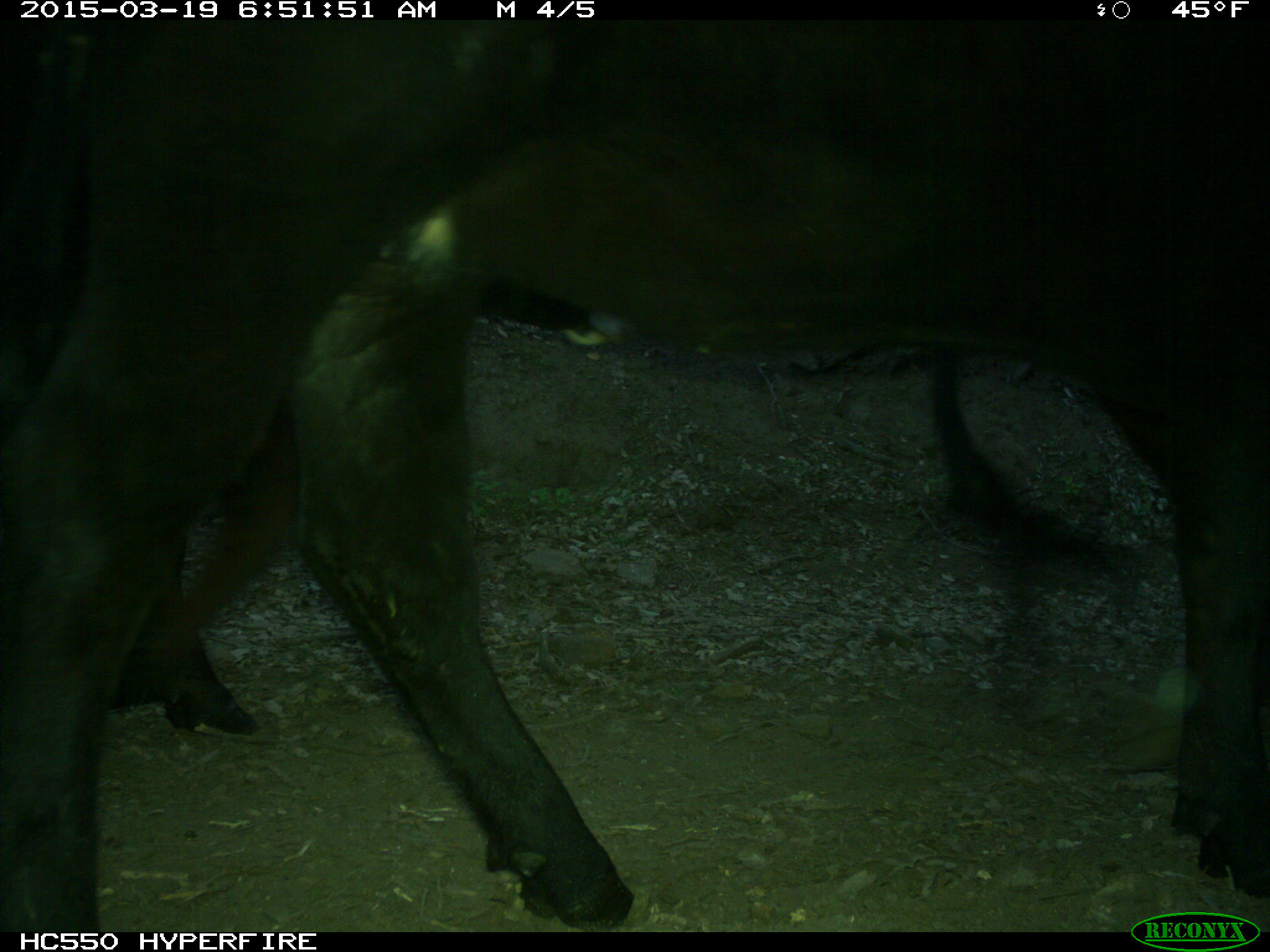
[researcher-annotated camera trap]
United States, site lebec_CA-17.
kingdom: Animalia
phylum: Chordata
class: Mammalia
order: Artiodactyla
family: Bovidae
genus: Bos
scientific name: Bos taurus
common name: domestic cow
Bos taurus (domestic cow).